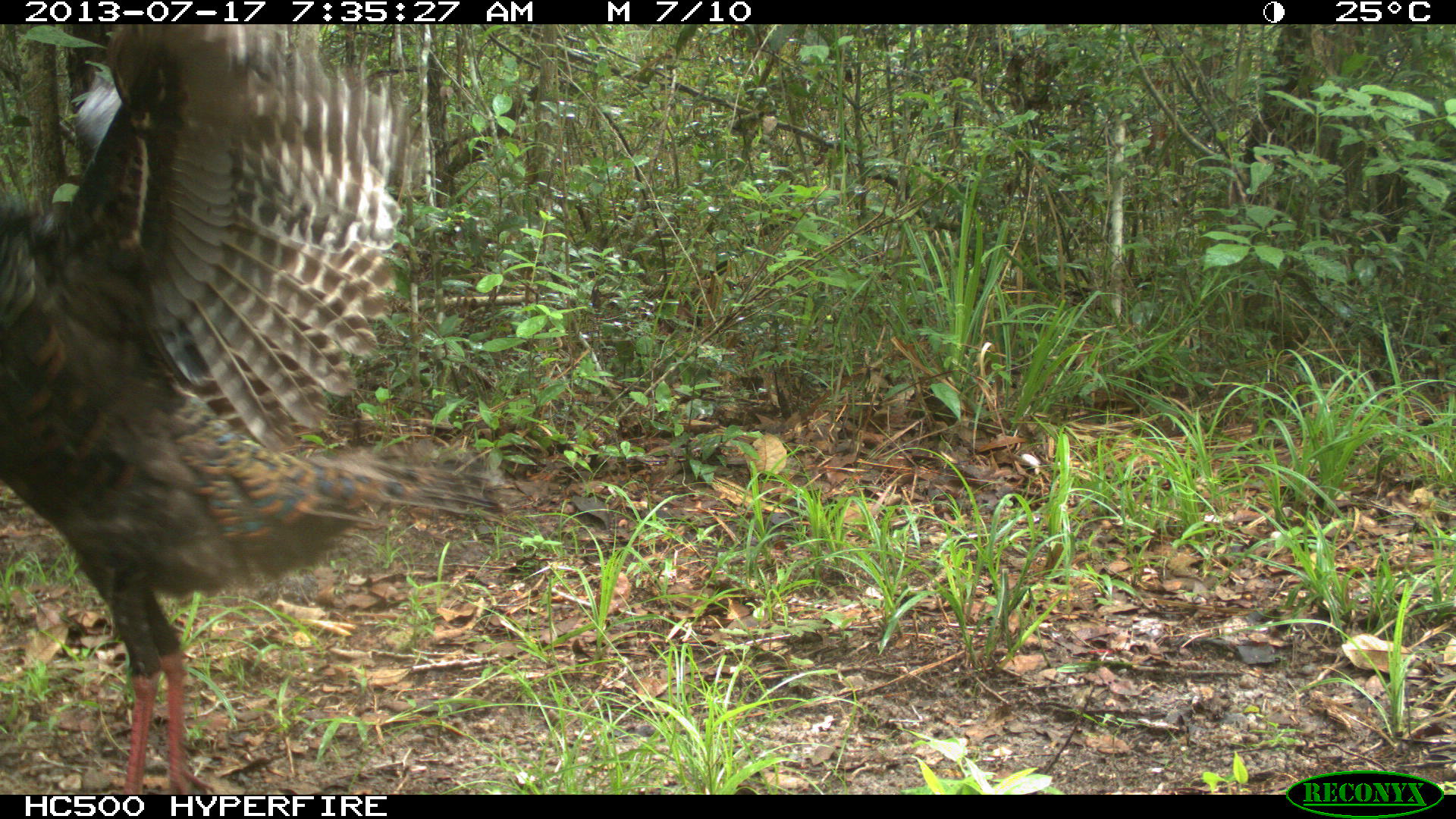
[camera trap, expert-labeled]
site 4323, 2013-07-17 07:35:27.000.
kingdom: Animalia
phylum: Chordata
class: Aves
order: Galliformes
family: Phasianidae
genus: Meleagris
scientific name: Meleagris ocellata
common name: ocellated turkey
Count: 1.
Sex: female.